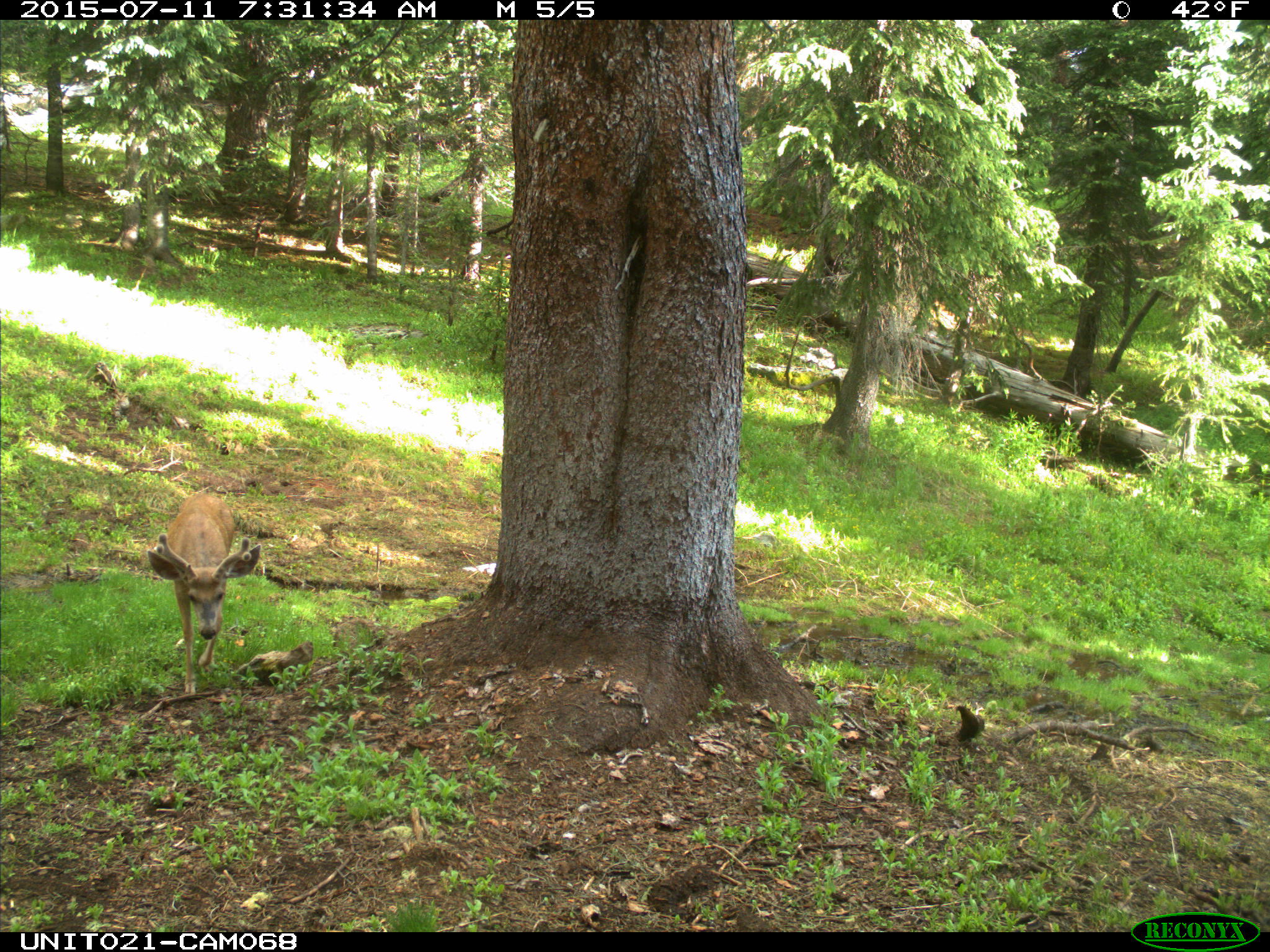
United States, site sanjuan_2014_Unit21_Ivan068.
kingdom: Animalia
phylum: Chordata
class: Mammalia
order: Artiodactyla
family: Cervidae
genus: Odocoileus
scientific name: Odocoileus hemionus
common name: mule deer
Odocoileus hemionus (mule deer).